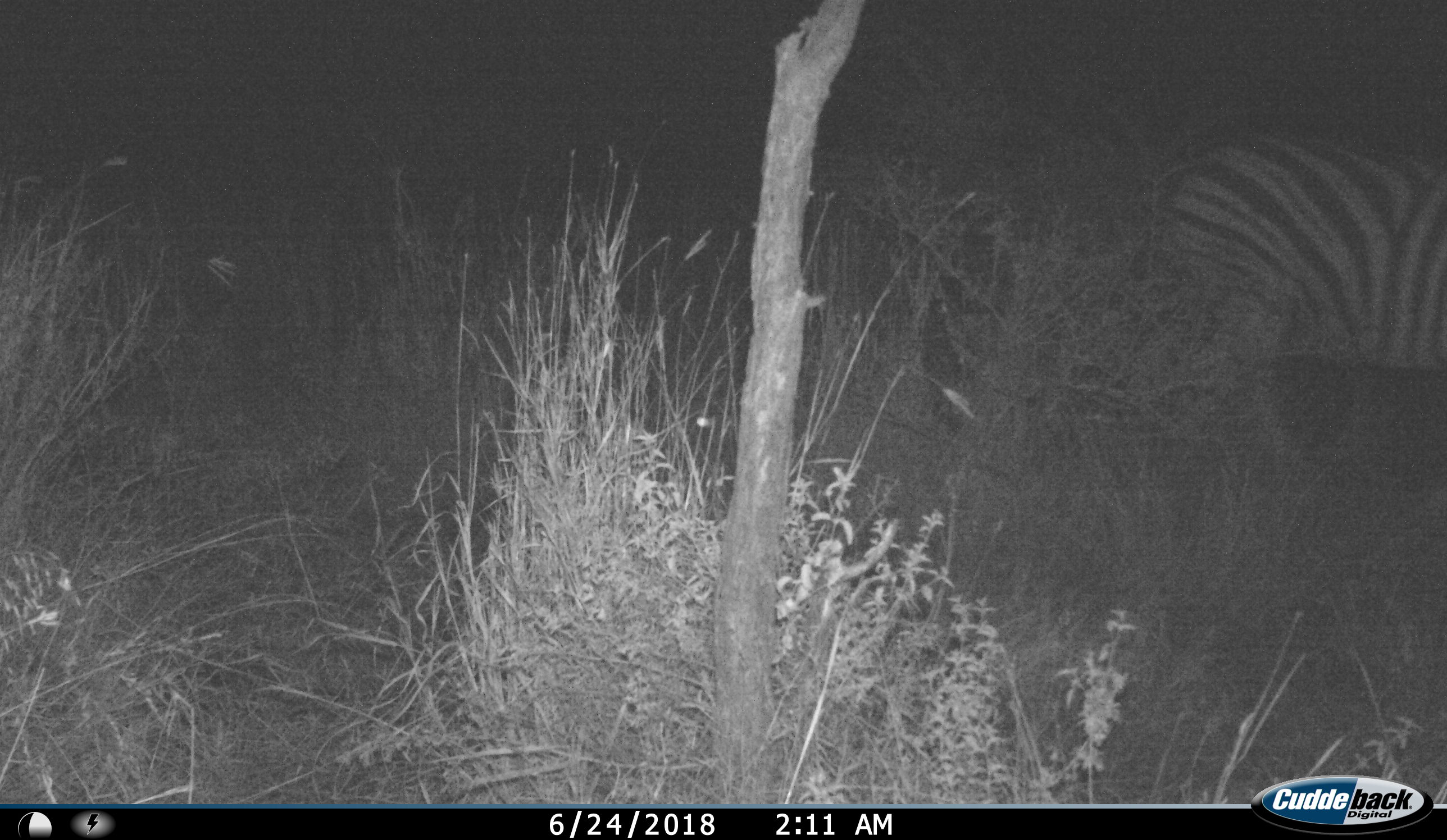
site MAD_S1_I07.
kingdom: Animalia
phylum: Chordata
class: Mammalia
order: Perissodactyla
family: Equidae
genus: Equus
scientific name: Equus quagga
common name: plains zebra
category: zebraplains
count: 1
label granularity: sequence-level